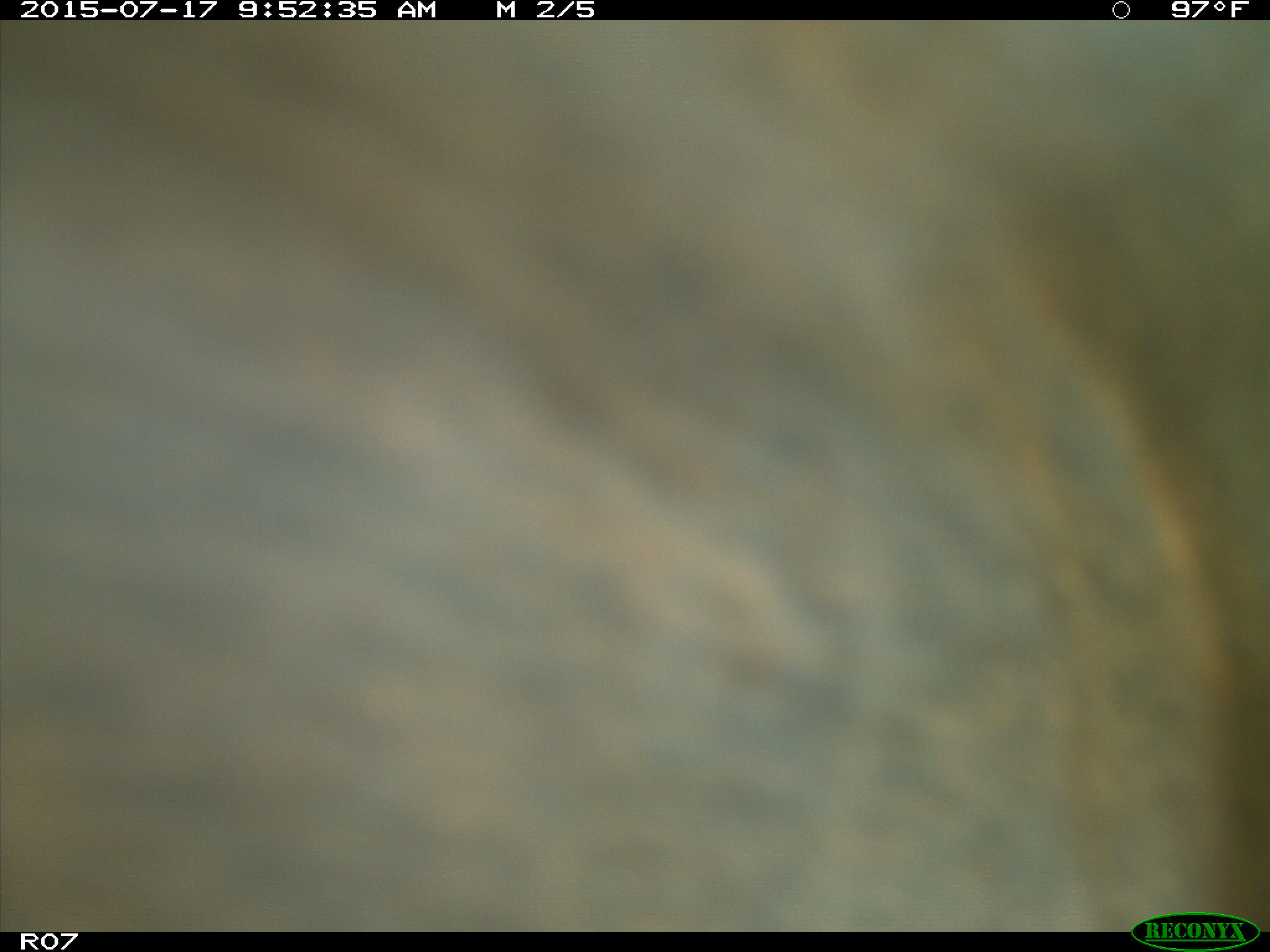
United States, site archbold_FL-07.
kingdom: Animalia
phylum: Chordata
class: Mammalia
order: Artiodactyla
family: Bovidae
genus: Bos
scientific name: Bos taurus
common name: domestic cow